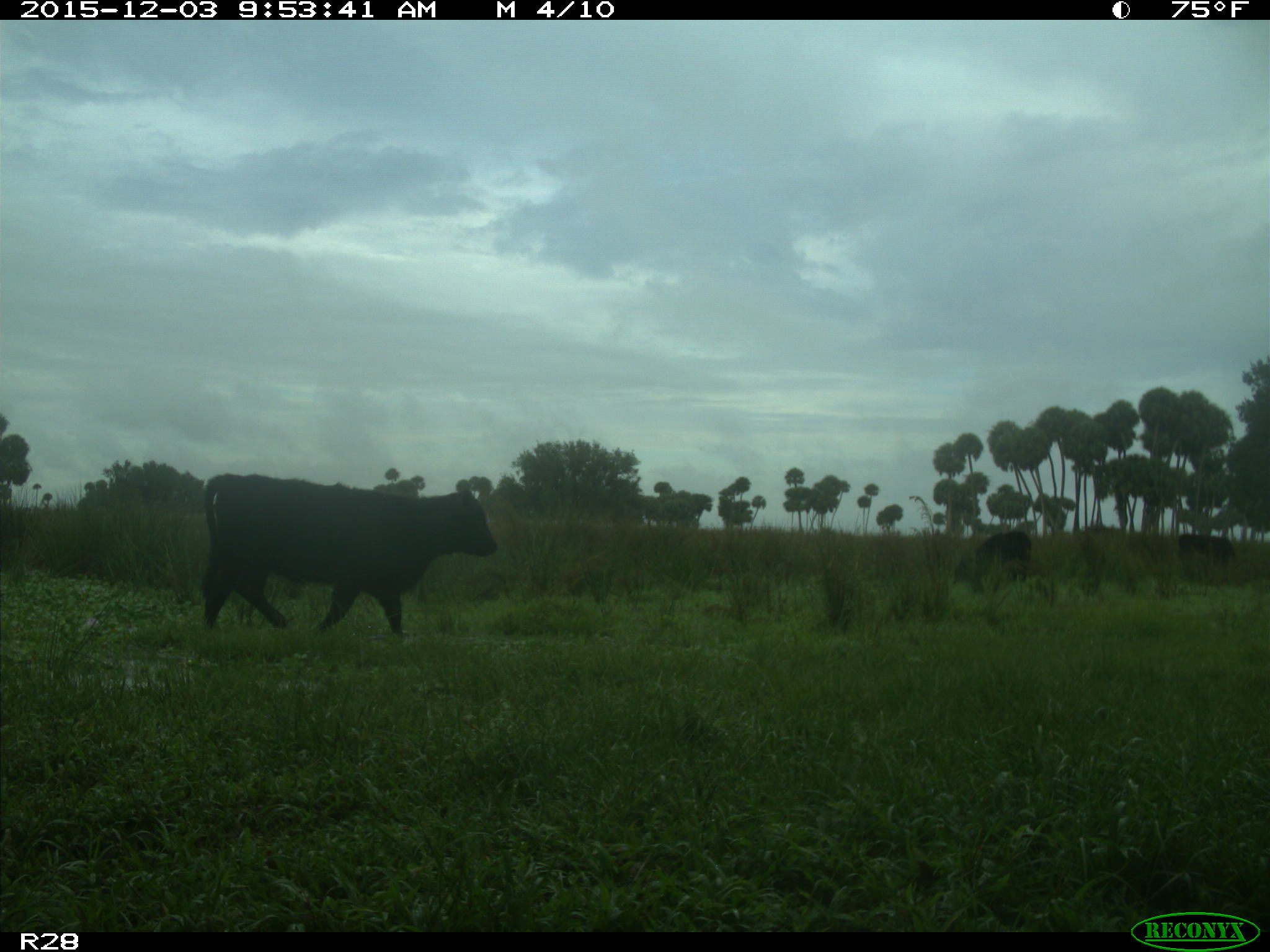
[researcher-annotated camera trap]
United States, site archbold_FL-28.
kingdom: Animalia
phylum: Chordata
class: Mammalia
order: Artiodactyla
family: Bovidae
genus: Bos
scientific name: Bos taurus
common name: domestic cow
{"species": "Bos taurus (domestic cow)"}